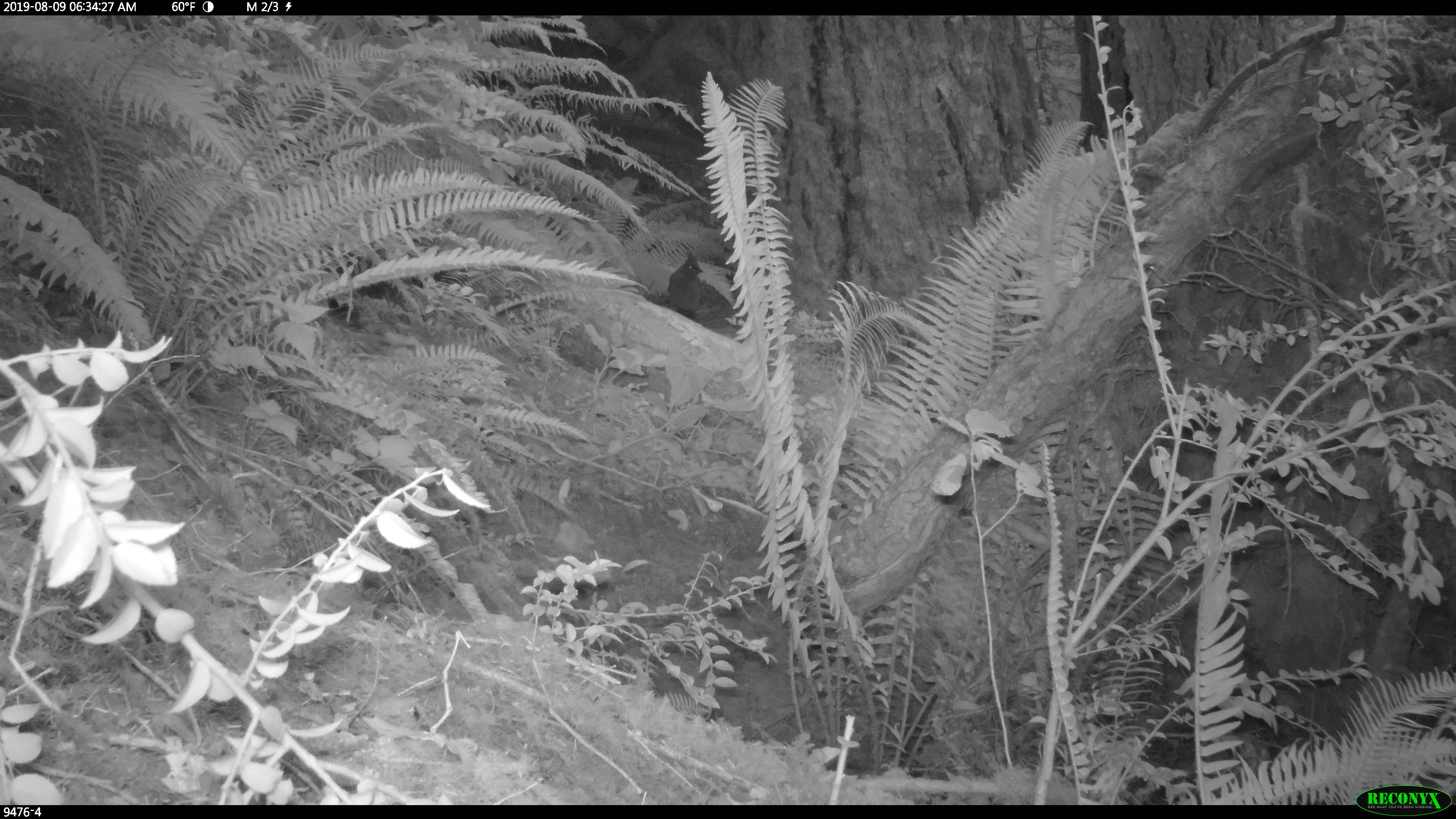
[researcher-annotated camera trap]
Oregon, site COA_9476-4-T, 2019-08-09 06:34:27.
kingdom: Animalia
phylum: Chordata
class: Aves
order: Passeriformes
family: Corvidae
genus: Cyanocitta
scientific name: Cyanocitta stelleri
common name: steller's jay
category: stellers jay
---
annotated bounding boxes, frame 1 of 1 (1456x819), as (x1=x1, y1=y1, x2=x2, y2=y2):
stellers jay: (x1=664, y1=244, x2=709, y2=324)